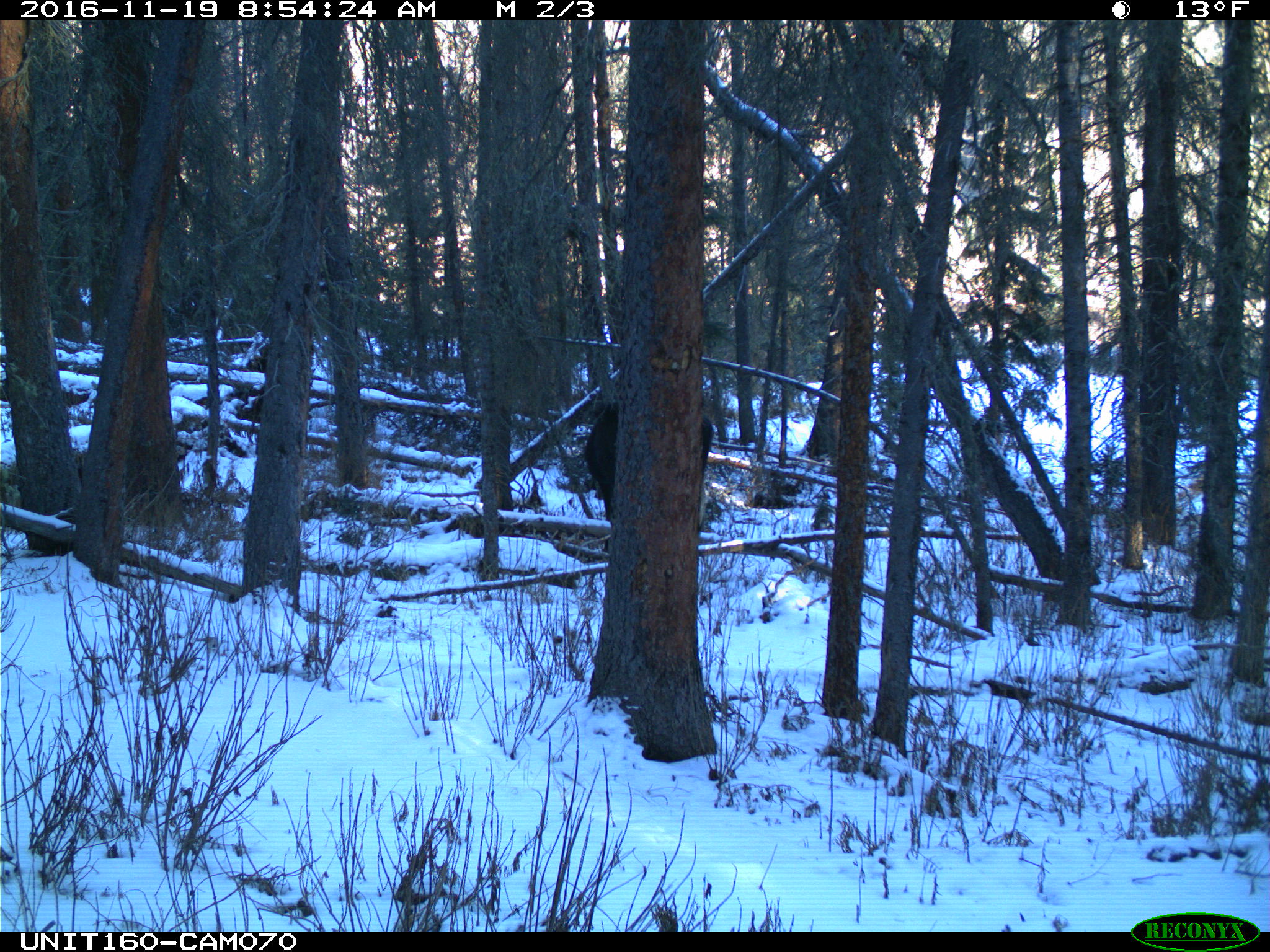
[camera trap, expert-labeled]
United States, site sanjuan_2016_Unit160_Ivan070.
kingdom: Animalia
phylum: Chordata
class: Mammalia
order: Artiodactyla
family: Cervidae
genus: Alces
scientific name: Alces alces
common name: moose